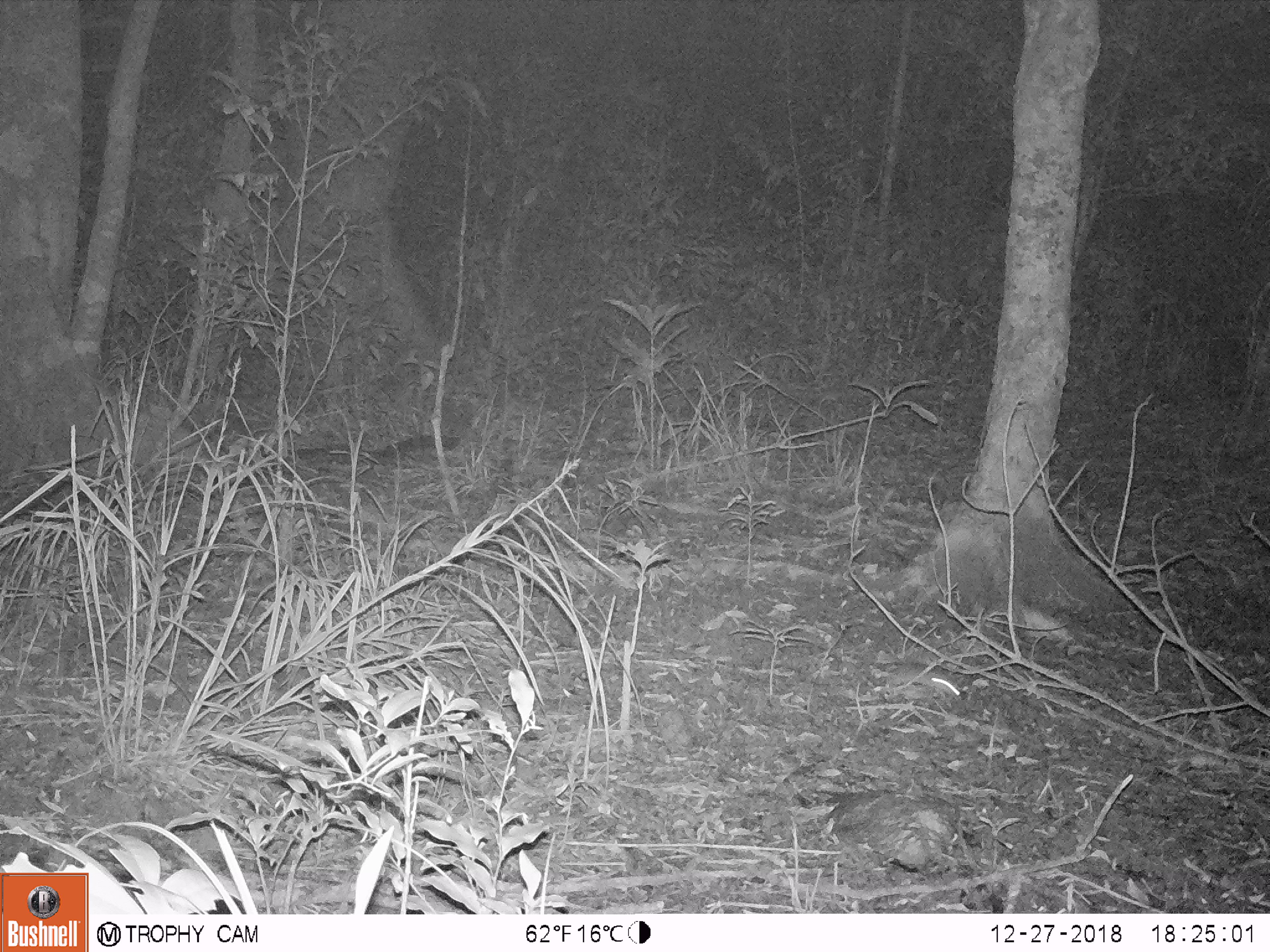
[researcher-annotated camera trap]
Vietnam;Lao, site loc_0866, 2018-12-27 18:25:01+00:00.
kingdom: Animalia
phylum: Chordata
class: Mammalia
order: Rodentia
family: Muridae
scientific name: Muridae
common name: old-world mice and rats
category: unidentified murid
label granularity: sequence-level